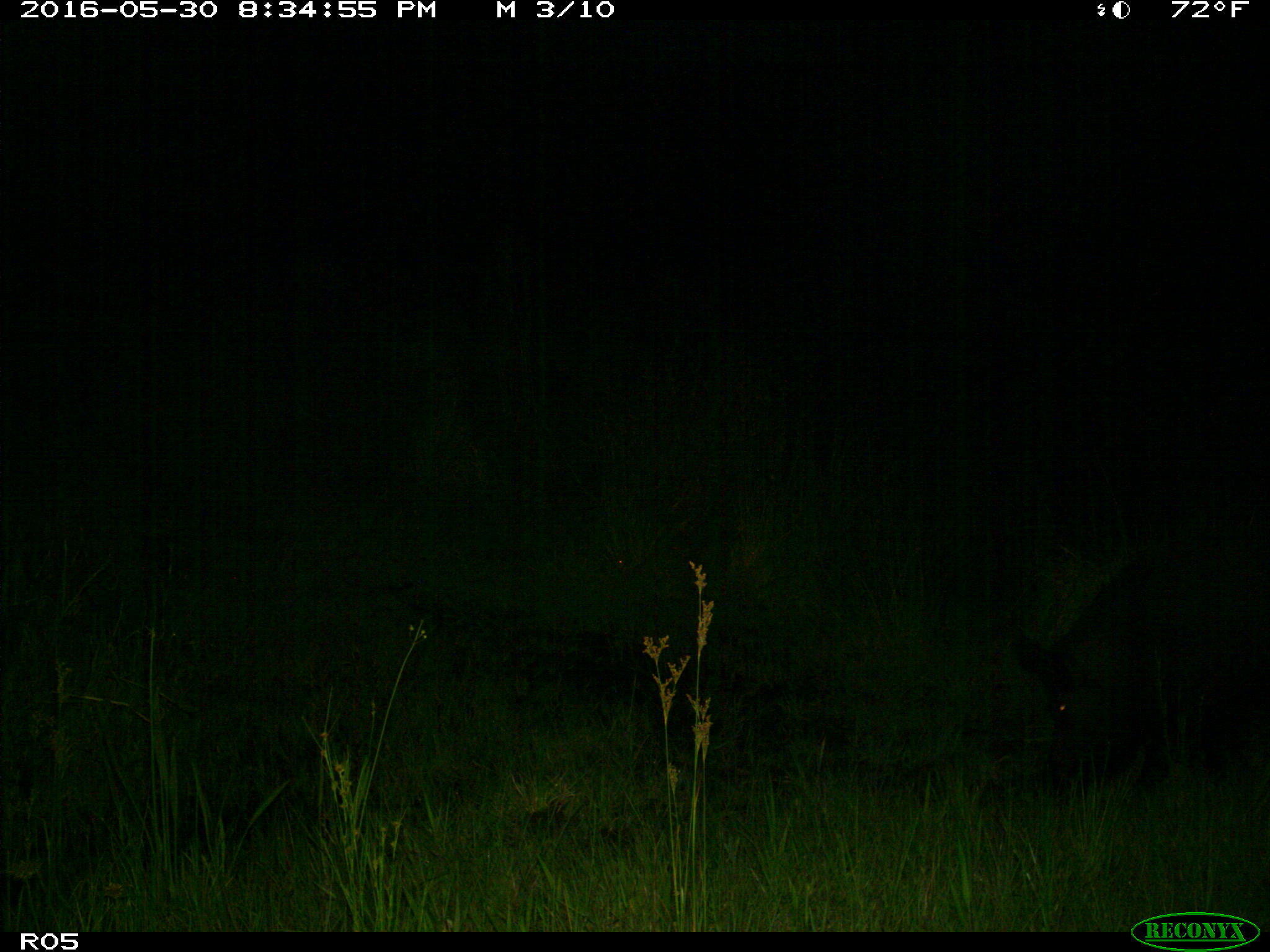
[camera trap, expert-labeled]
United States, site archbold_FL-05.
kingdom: Animalia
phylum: Chordata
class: Mammalia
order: Artiodactyla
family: Suidae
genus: Sus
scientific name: Sus scrofa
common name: wild boar